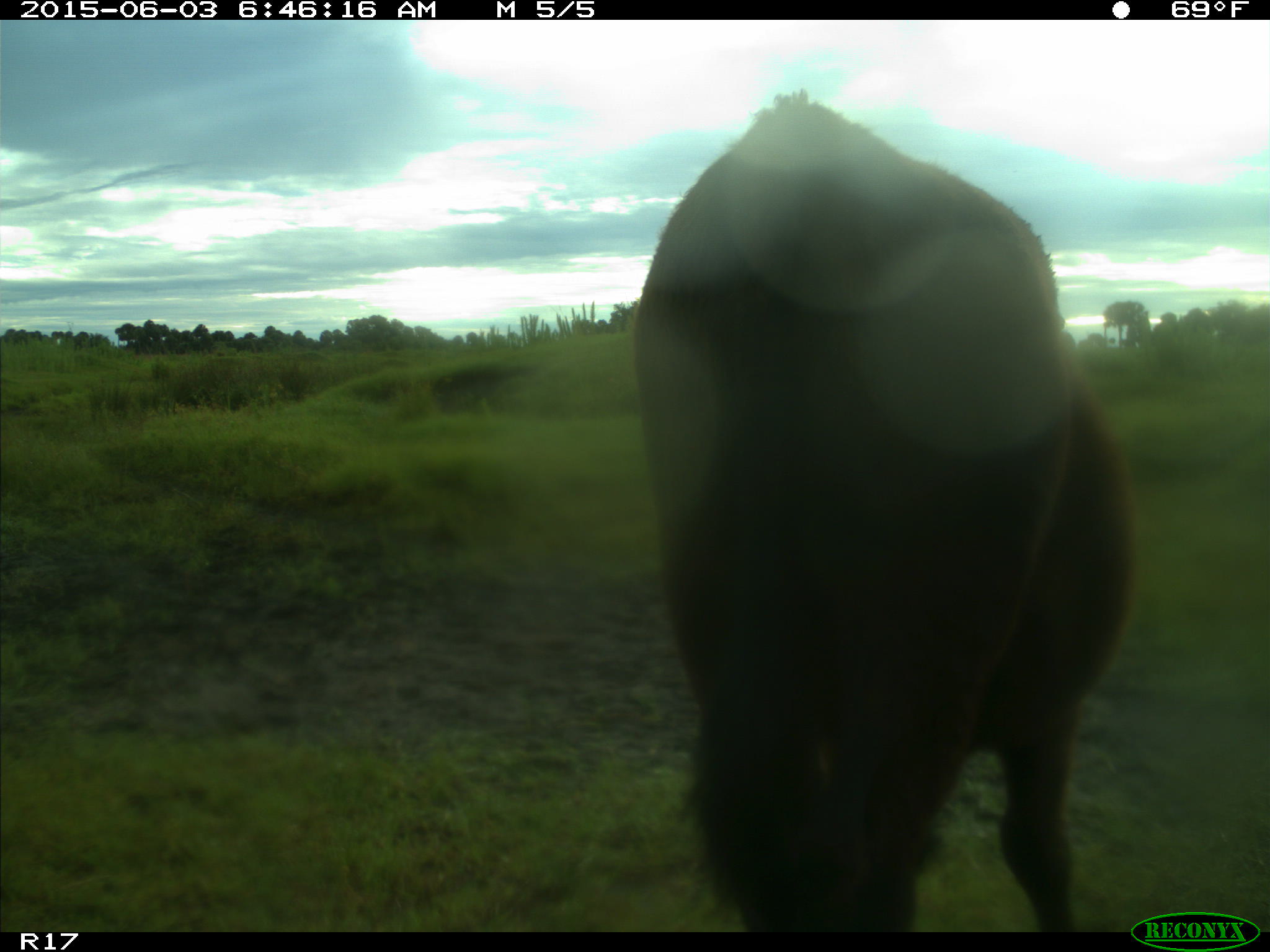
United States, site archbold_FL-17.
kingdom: Animalia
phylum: Chordata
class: Mammalia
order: Artiodactyla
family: Bovidae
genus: Bos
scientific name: Bos taurus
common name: domestic cow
Bos taurus (domestic cow).